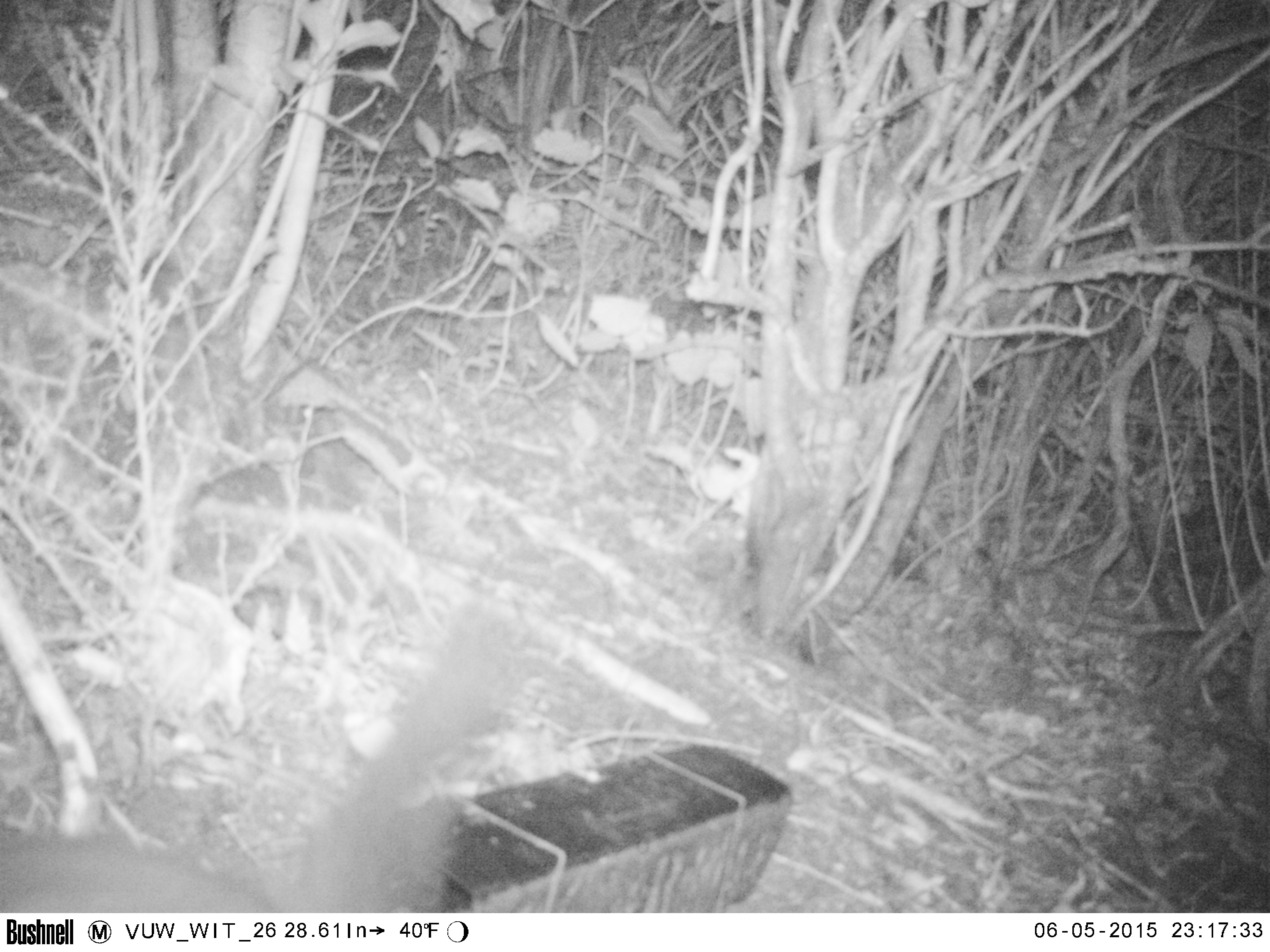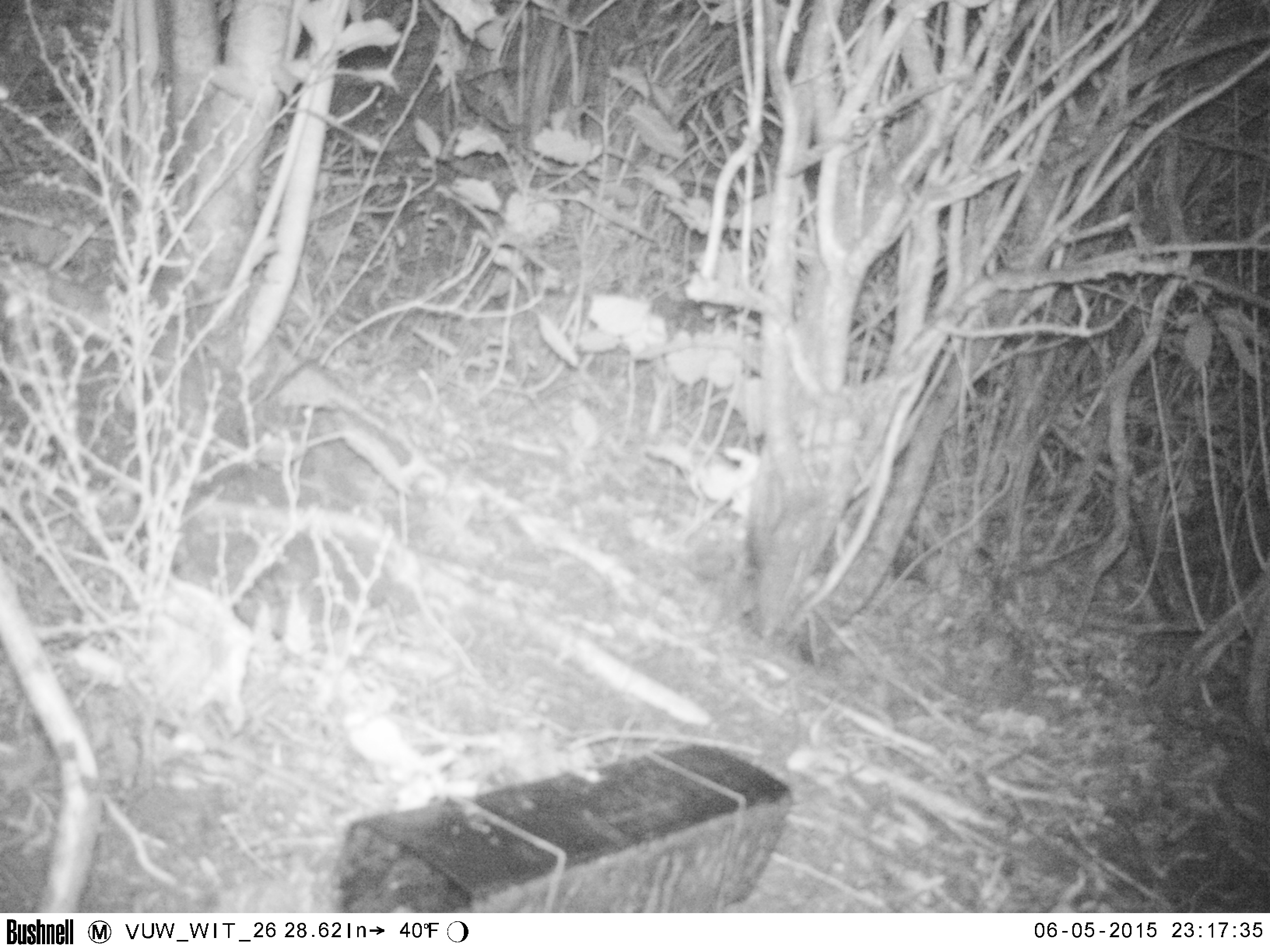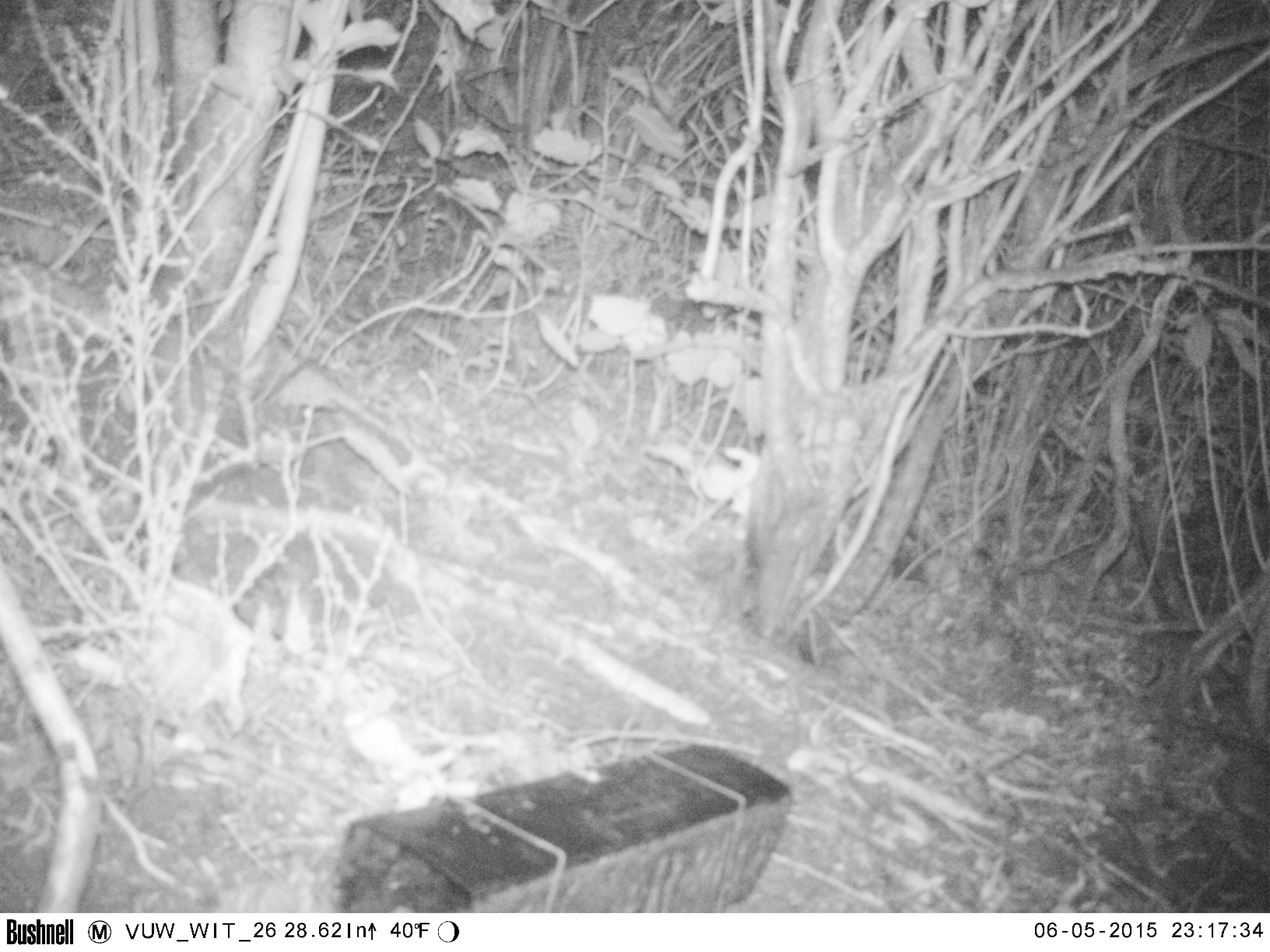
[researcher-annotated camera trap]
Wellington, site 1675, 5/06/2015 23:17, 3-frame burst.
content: unidentified animal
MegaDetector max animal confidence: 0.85